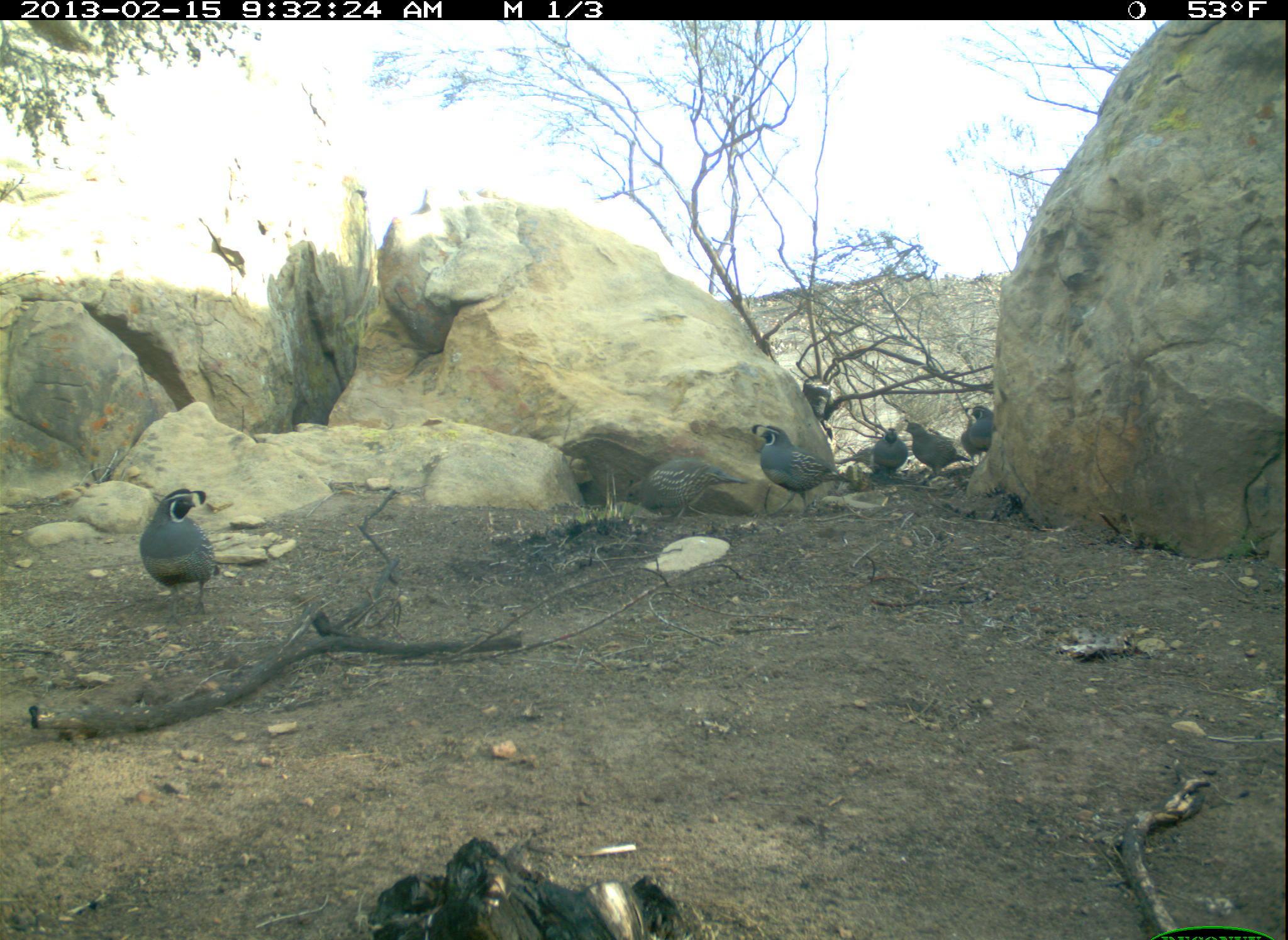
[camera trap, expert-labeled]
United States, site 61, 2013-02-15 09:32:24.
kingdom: Animalia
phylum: Chordata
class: Aves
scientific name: Aves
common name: bird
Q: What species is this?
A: Bird (Aves).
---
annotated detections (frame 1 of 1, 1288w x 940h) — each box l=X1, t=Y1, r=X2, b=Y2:
bird: l=142, t=483, r=232, b=610; l=605, t=456, r=741, b=540; l=745, t=416, r=845, b=511; l=952, t=396, r=1043, b=472; l=905, t=412, r=984, b=494; l=860, t=430, r=937, b=488